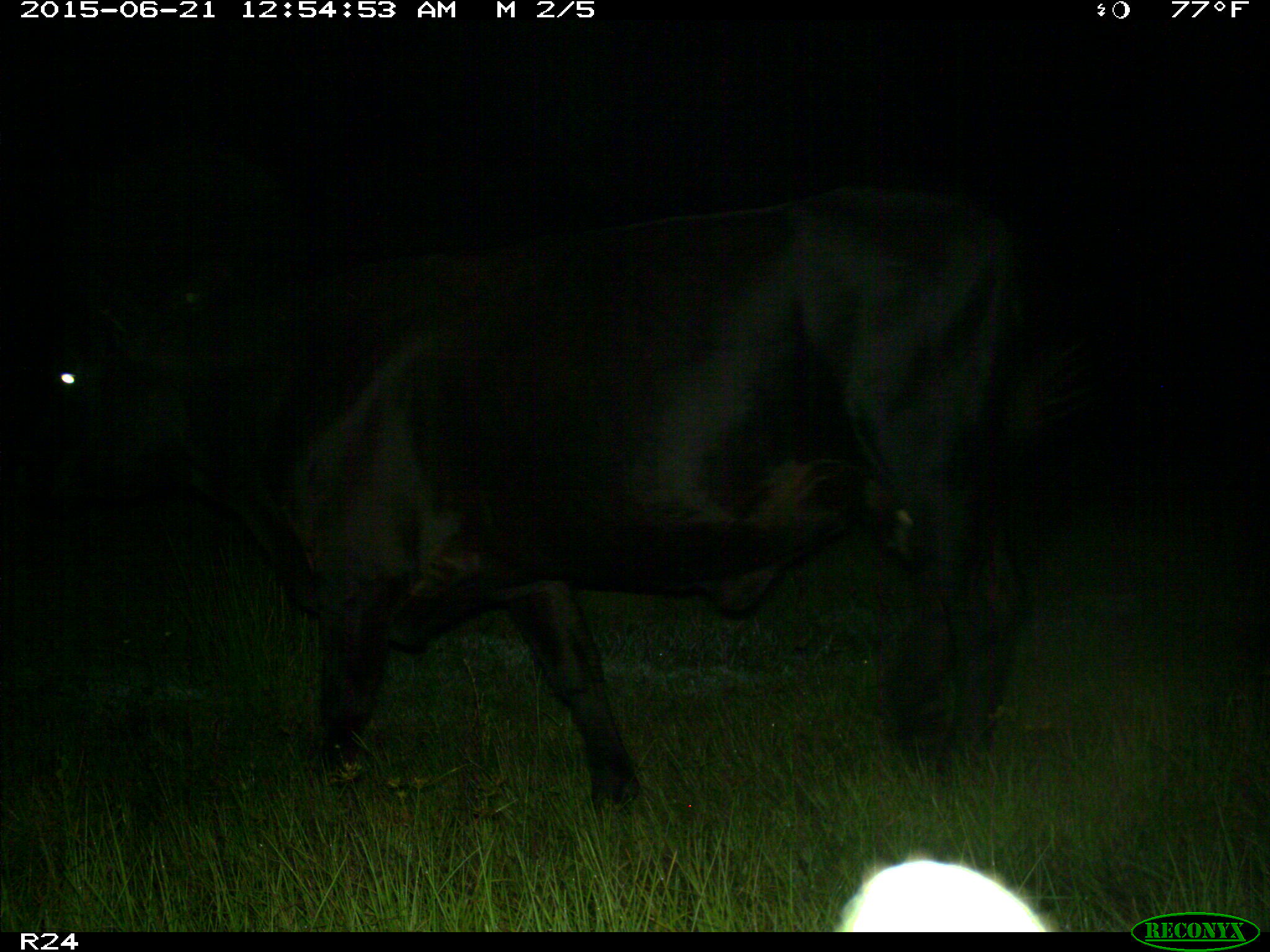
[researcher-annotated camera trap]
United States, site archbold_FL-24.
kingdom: Animalia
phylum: Chordata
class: Mammalia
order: Artiodactyla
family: Bovidae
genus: Bos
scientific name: Bos taurus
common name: domestic cow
Bos taurus (domestic cow).